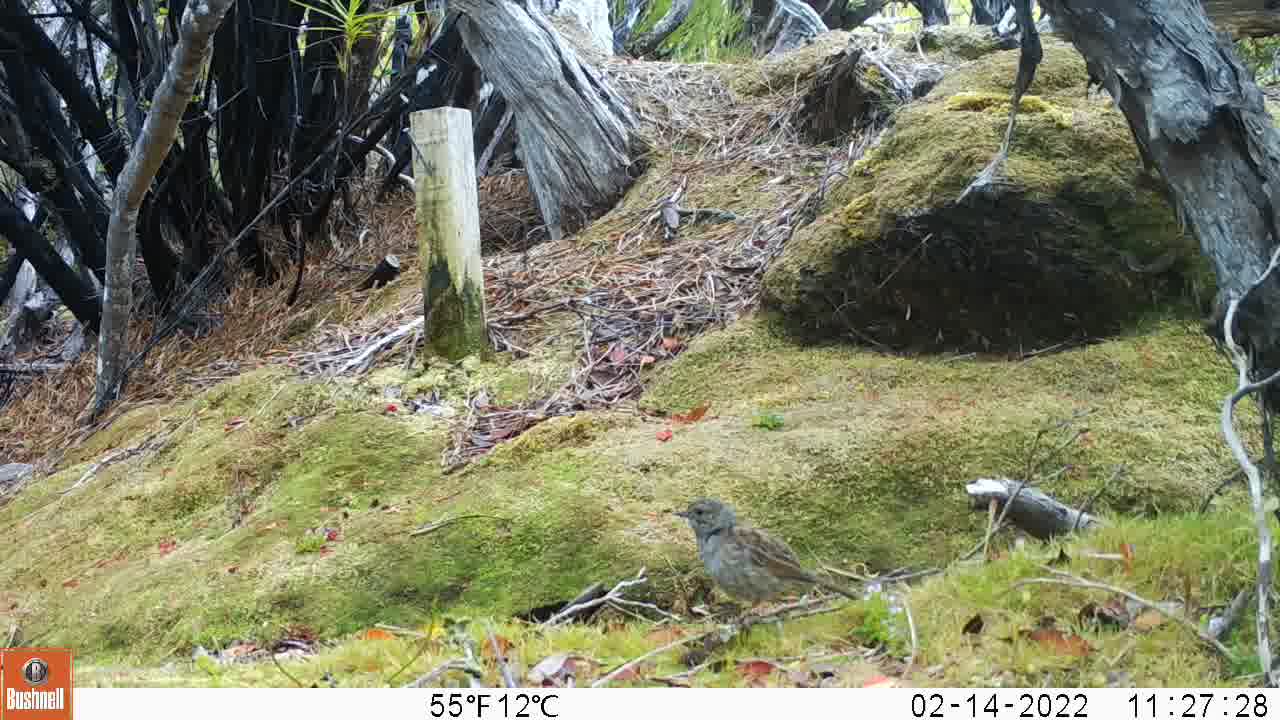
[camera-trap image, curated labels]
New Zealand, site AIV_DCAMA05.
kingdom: Animalia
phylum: Chordata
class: Aves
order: Passeriformes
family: Prunellidae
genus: Prunella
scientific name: Prunella modularis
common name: dunnock